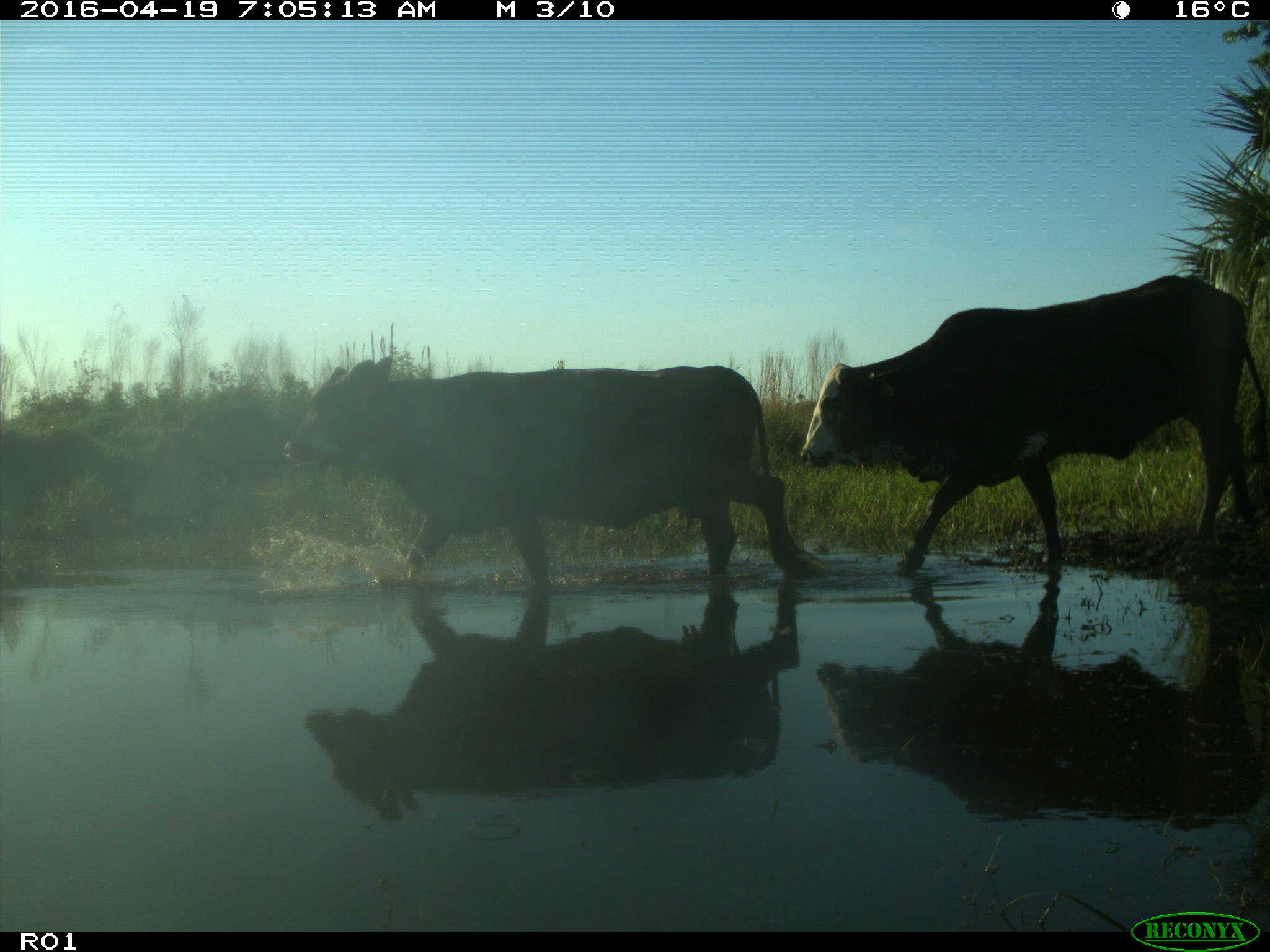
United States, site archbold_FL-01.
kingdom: Animalia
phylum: Chordata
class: Mammalia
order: Artiodactyla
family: Bovidae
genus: Bos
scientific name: Bos taurus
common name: domestic cow